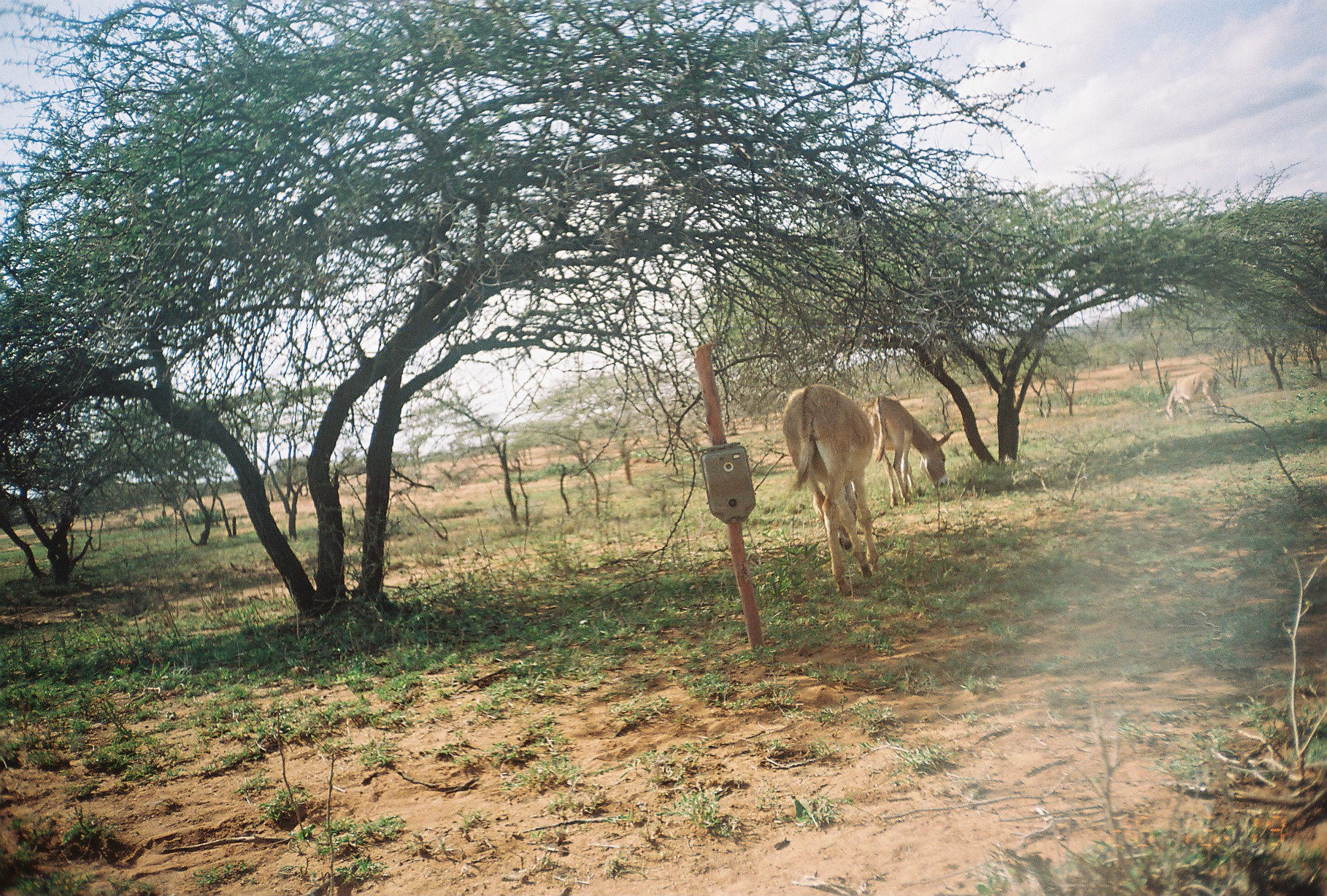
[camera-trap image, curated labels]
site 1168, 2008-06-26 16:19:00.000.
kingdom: Animalia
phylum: Chordata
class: Mammalia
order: Perissodactyla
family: Equidae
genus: Equus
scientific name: Equus africanus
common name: african wild ass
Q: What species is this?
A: Equus africanus (african wild ass).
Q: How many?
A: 3.